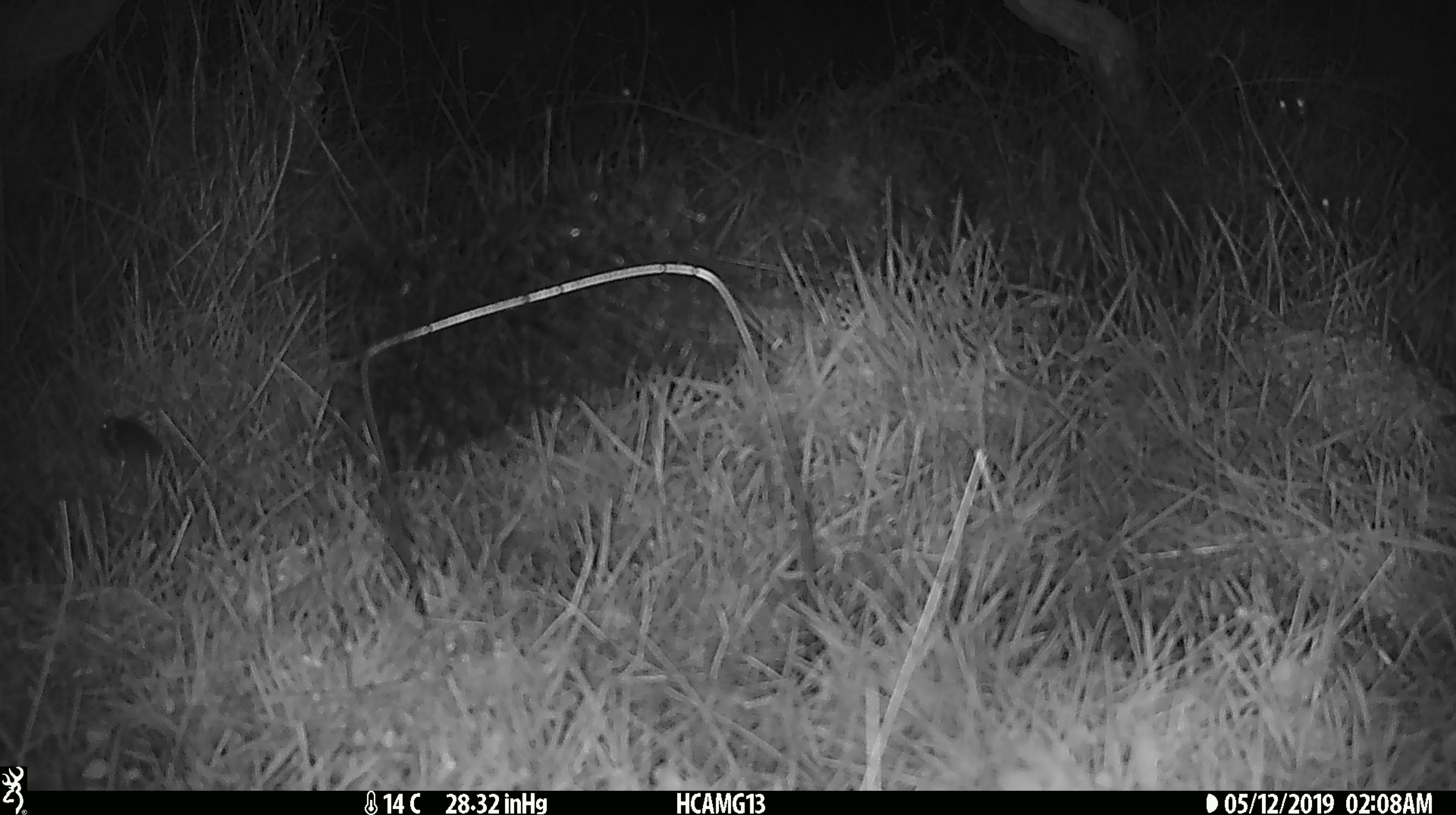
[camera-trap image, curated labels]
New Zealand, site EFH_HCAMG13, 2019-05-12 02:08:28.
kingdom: Animalia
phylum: Chordata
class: Mammalia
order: Rodentia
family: Muridae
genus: Mus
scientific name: Mus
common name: mouse